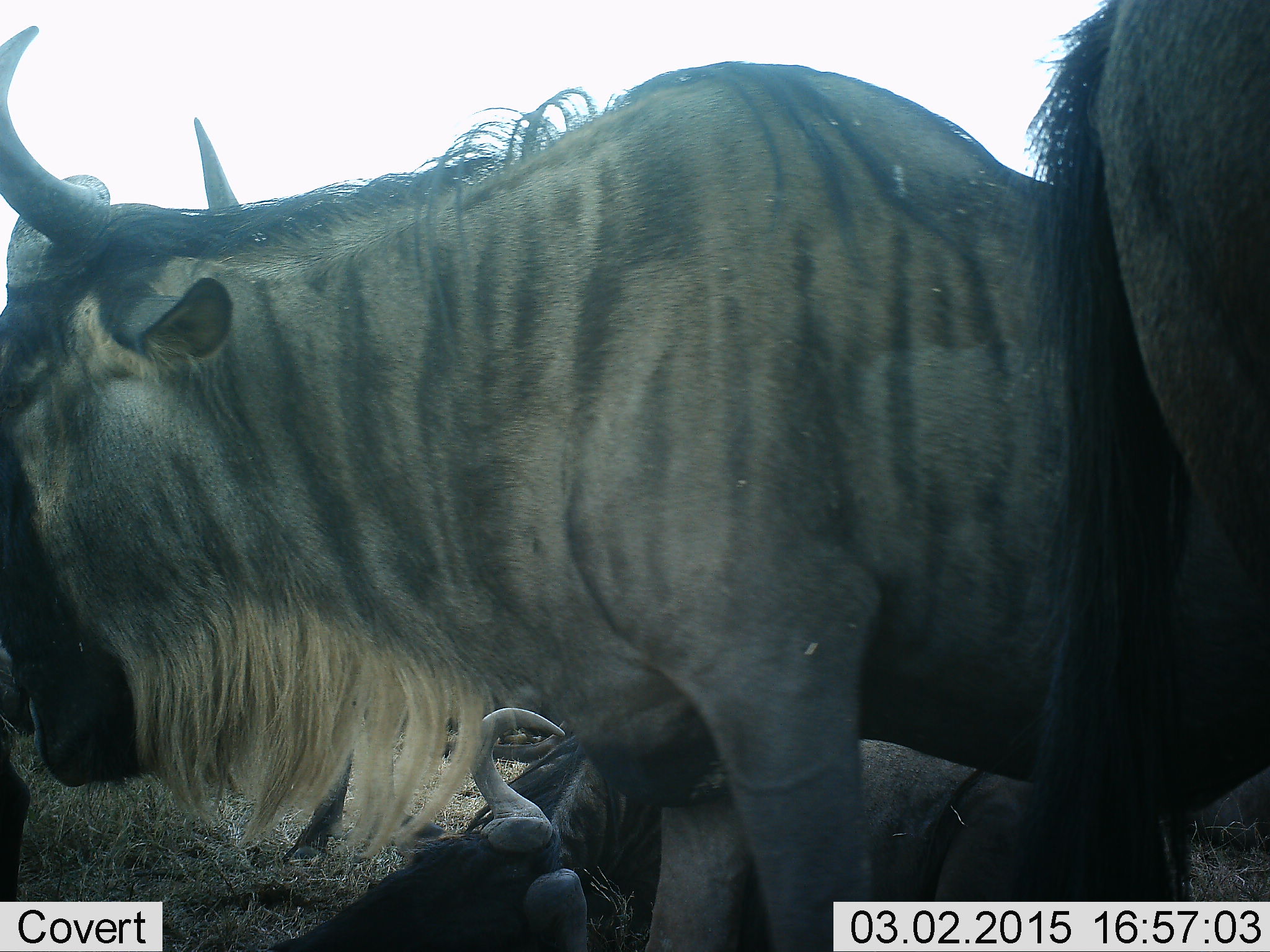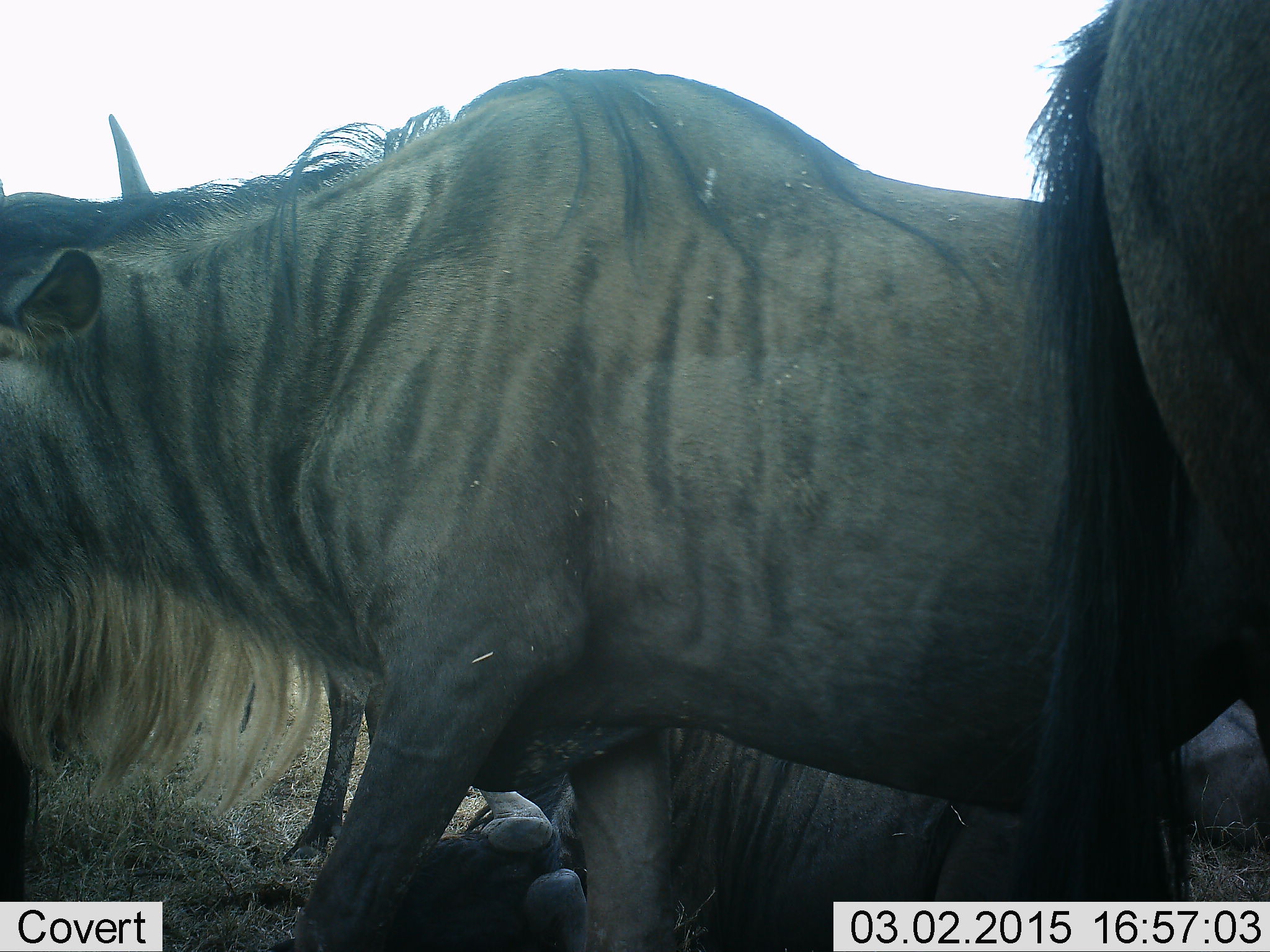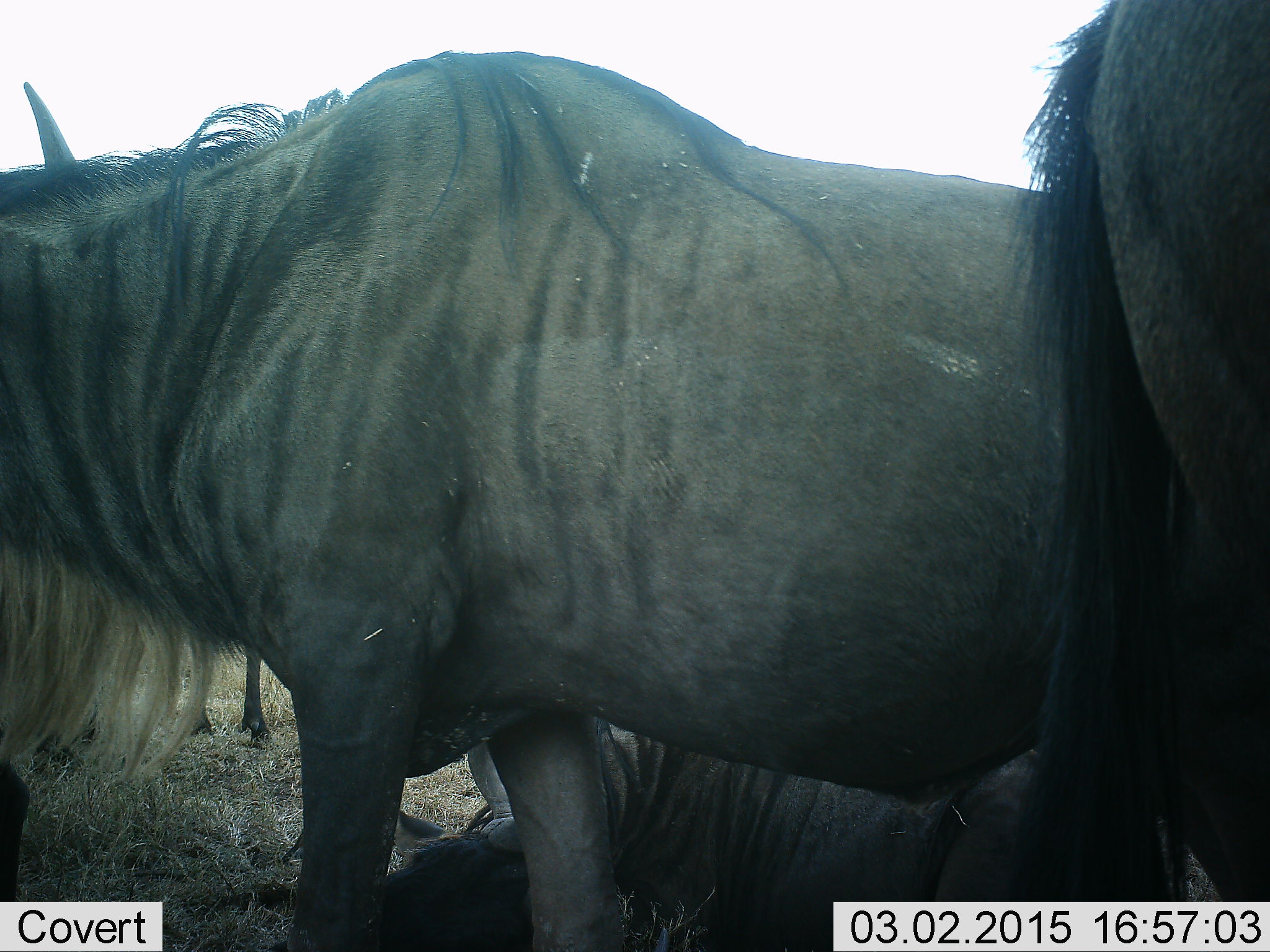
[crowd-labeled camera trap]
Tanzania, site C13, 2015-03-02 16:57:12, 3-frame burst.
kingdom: Animalia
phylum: Chordata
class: Mammalia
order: Artiodactyla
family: Bovidae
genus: Connochaetes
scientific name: Connochaetes taurinus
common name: blue wildebeest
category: wildebeest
Wildebeest (blue wildebeest) (Connochaetes taurinus), count 4. Behavior (volunteer vote fractions): standing 100%, resting 80%, moving 40%, interacting 0%. Young present (vote fraction): 0%. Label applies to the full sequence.